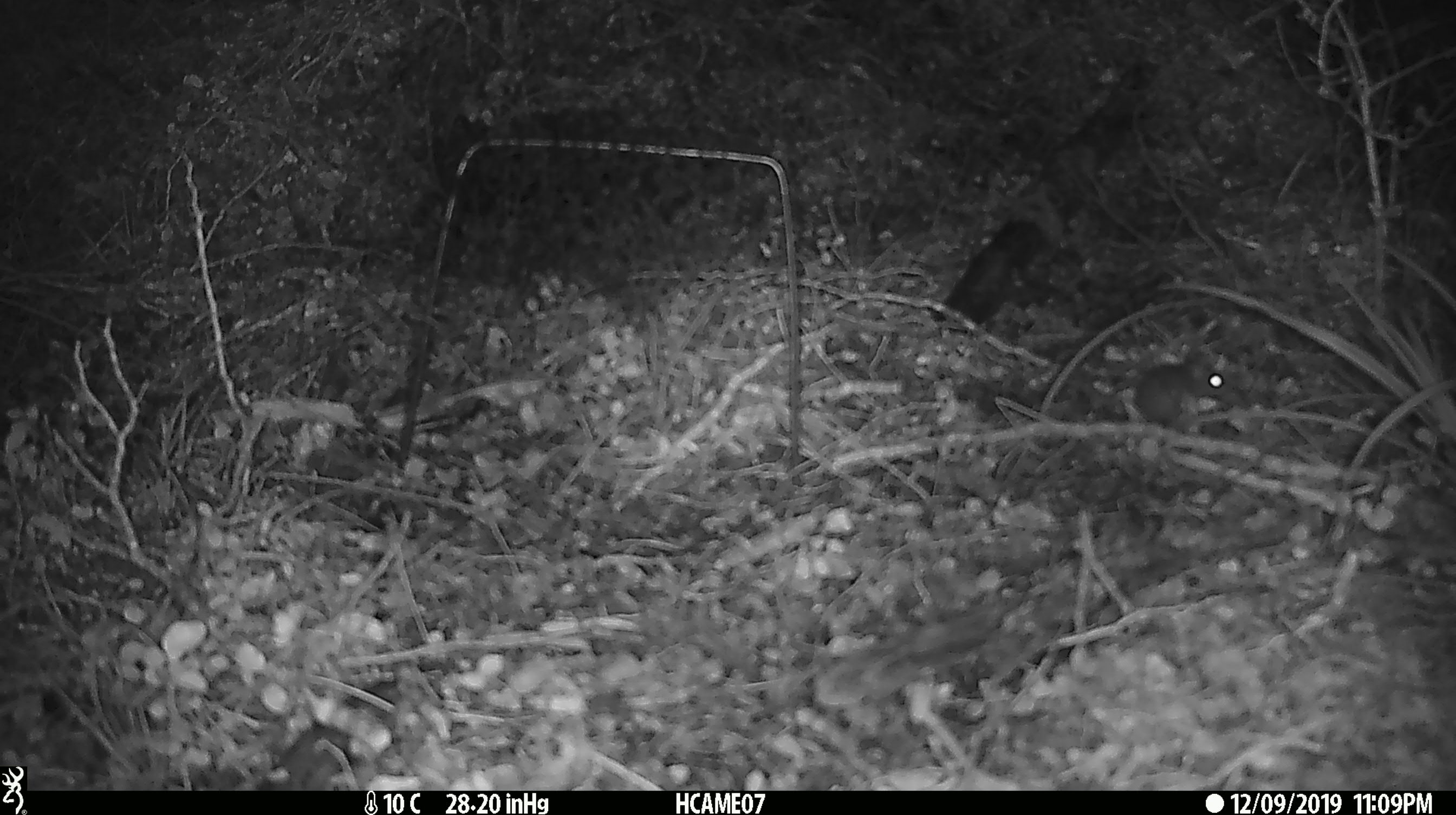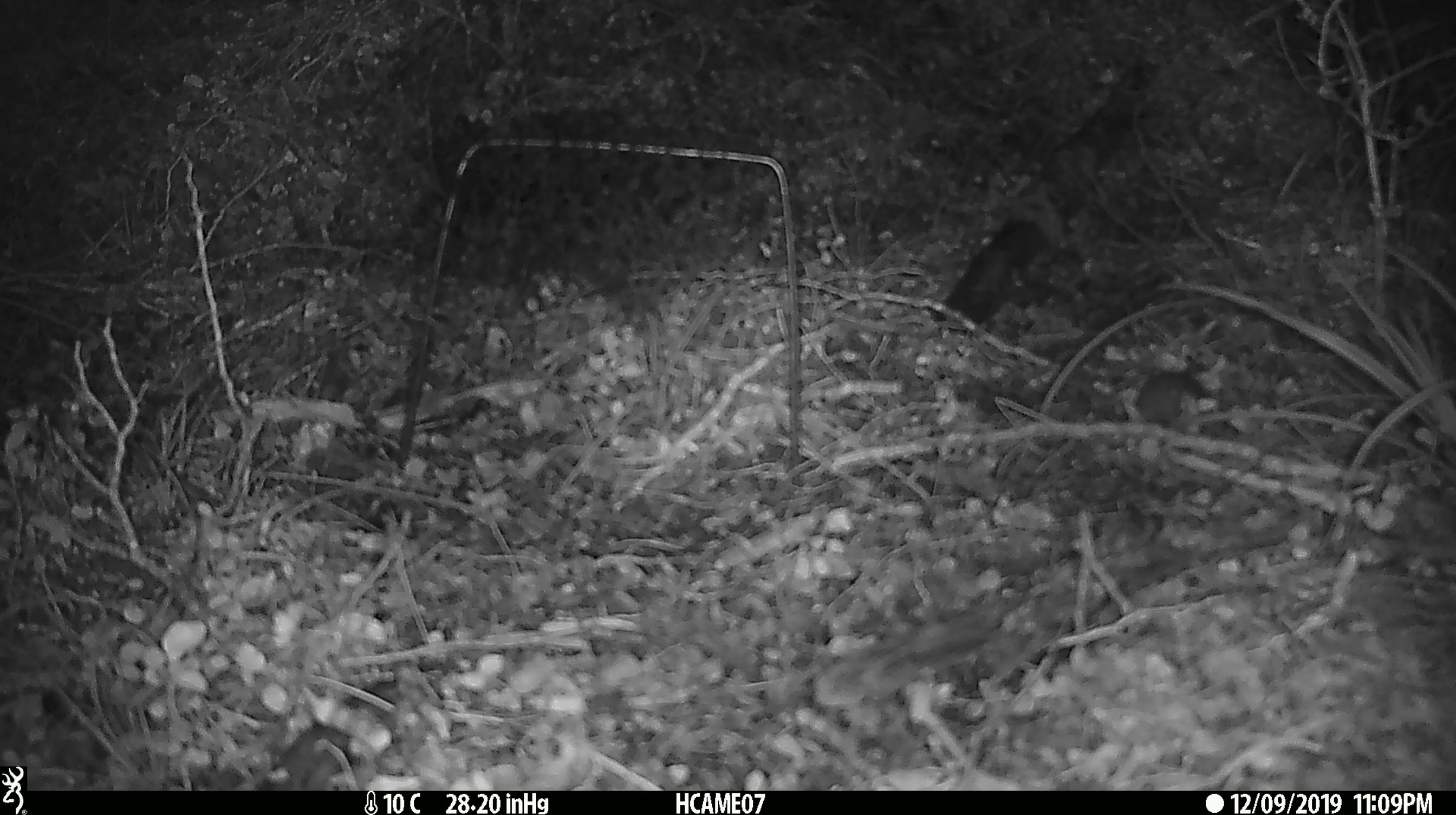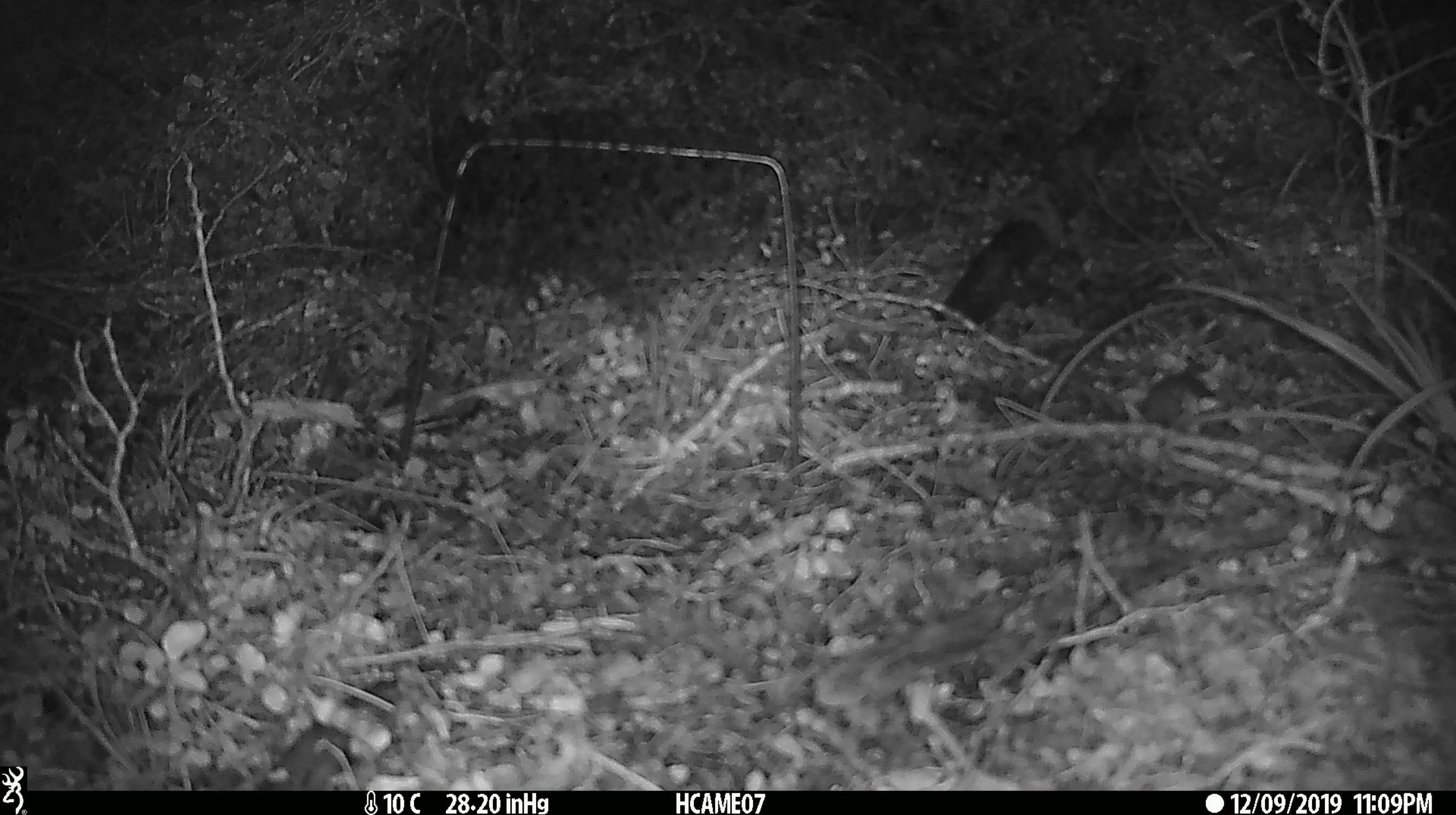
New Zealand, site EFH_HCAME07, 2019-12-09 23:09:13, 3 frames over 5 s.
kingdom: Animalia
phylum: Chordata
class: Mammalia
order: Rodentia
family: Muridae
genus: Mus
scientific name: Mus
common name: mouse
Mouse (Mus).